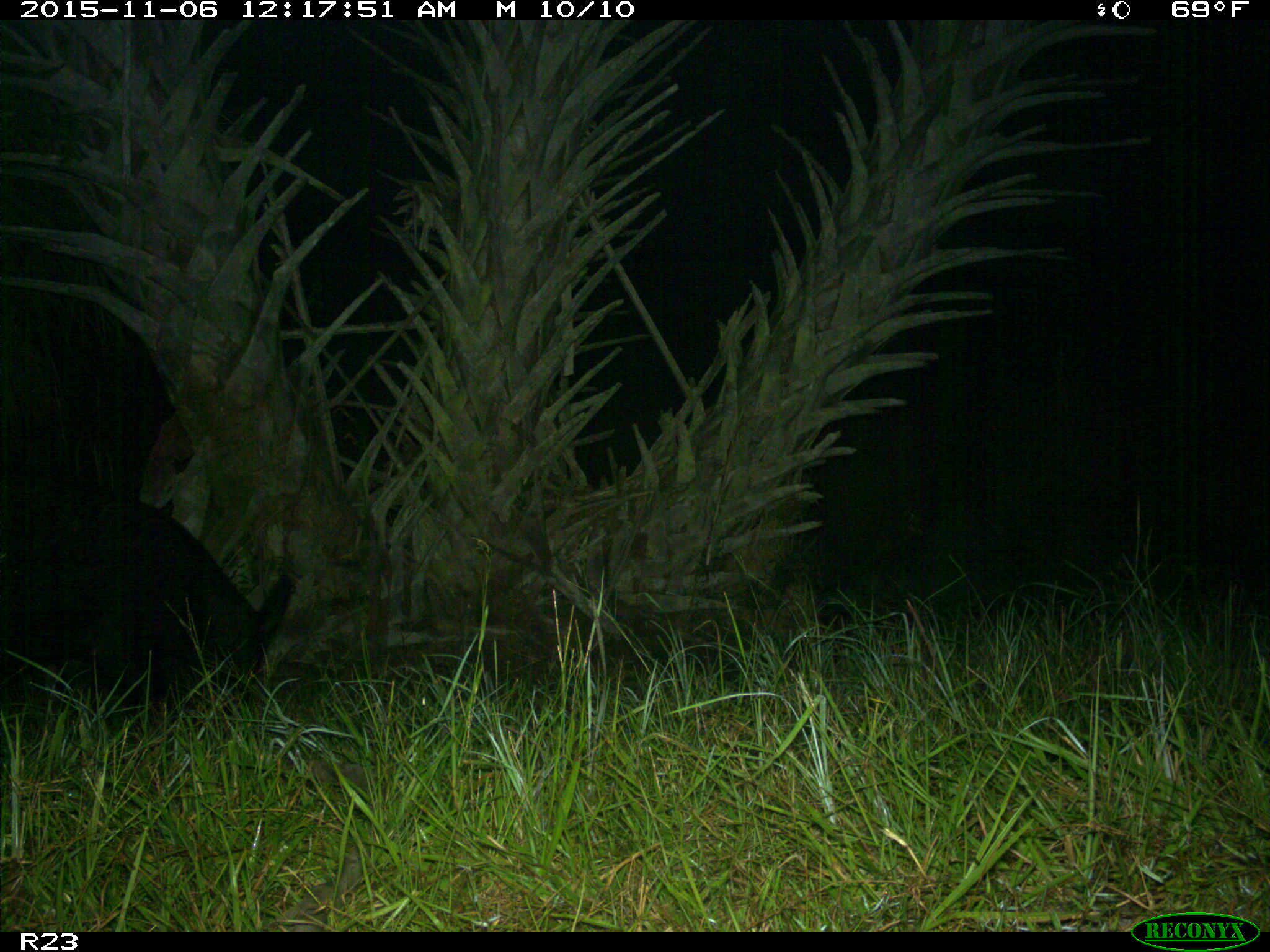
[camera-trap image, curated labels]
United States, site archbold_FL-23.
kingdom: Animalia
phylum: Chordata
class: Mammalia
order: Artiodactyla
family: Suidae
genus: Sus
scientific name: Sus scrofa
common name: wild boar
Sus scrofa (wild boar).